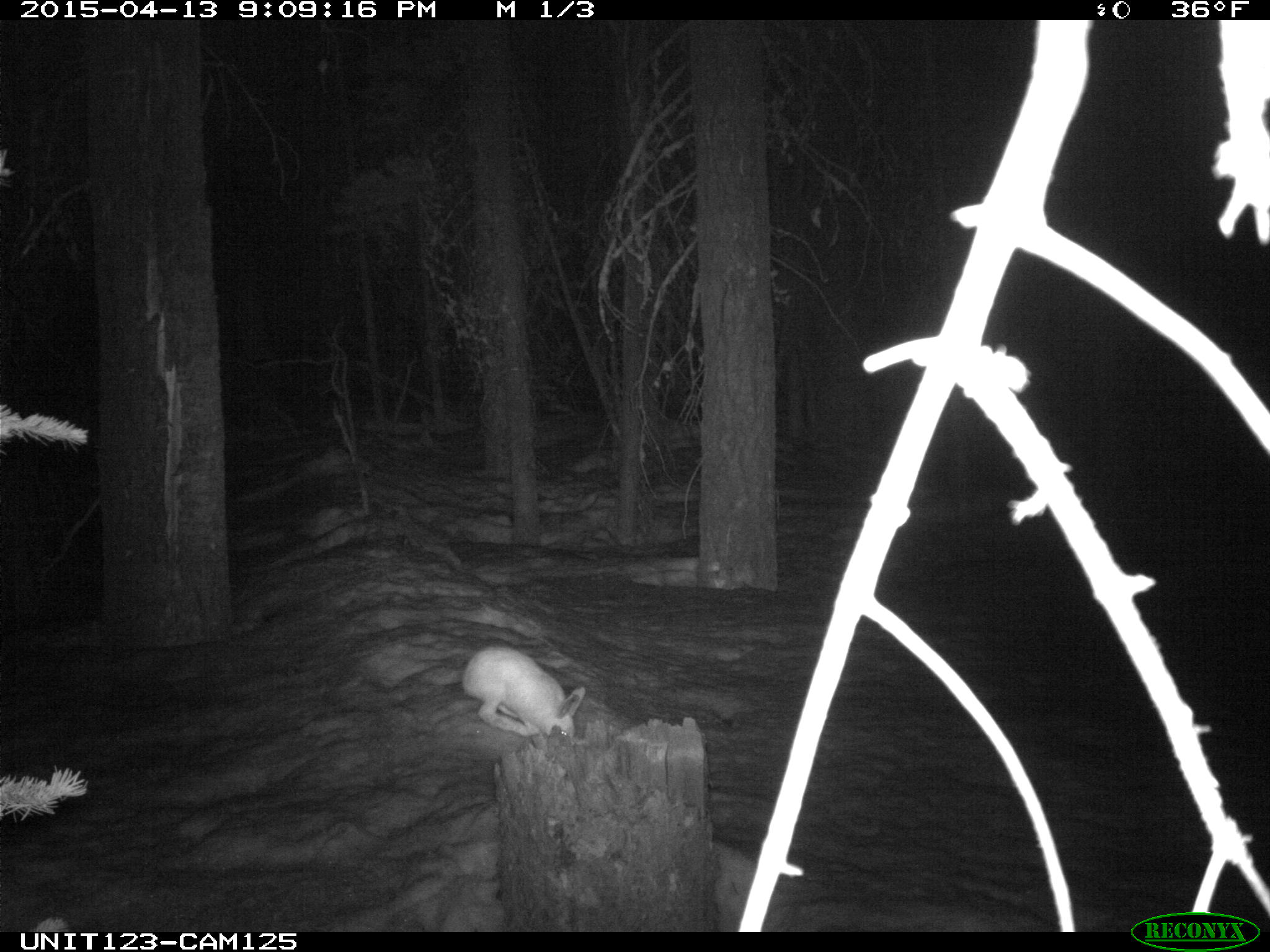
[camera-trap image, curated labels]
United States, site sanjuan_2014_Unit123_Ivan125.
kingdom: Animalia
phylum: Chordata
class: Mammalia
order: Lagomorpha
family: Leporidae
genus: Lepus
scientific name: Lepus americanus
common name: snowshoe hare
Lepus americanus (snowshoe hare).